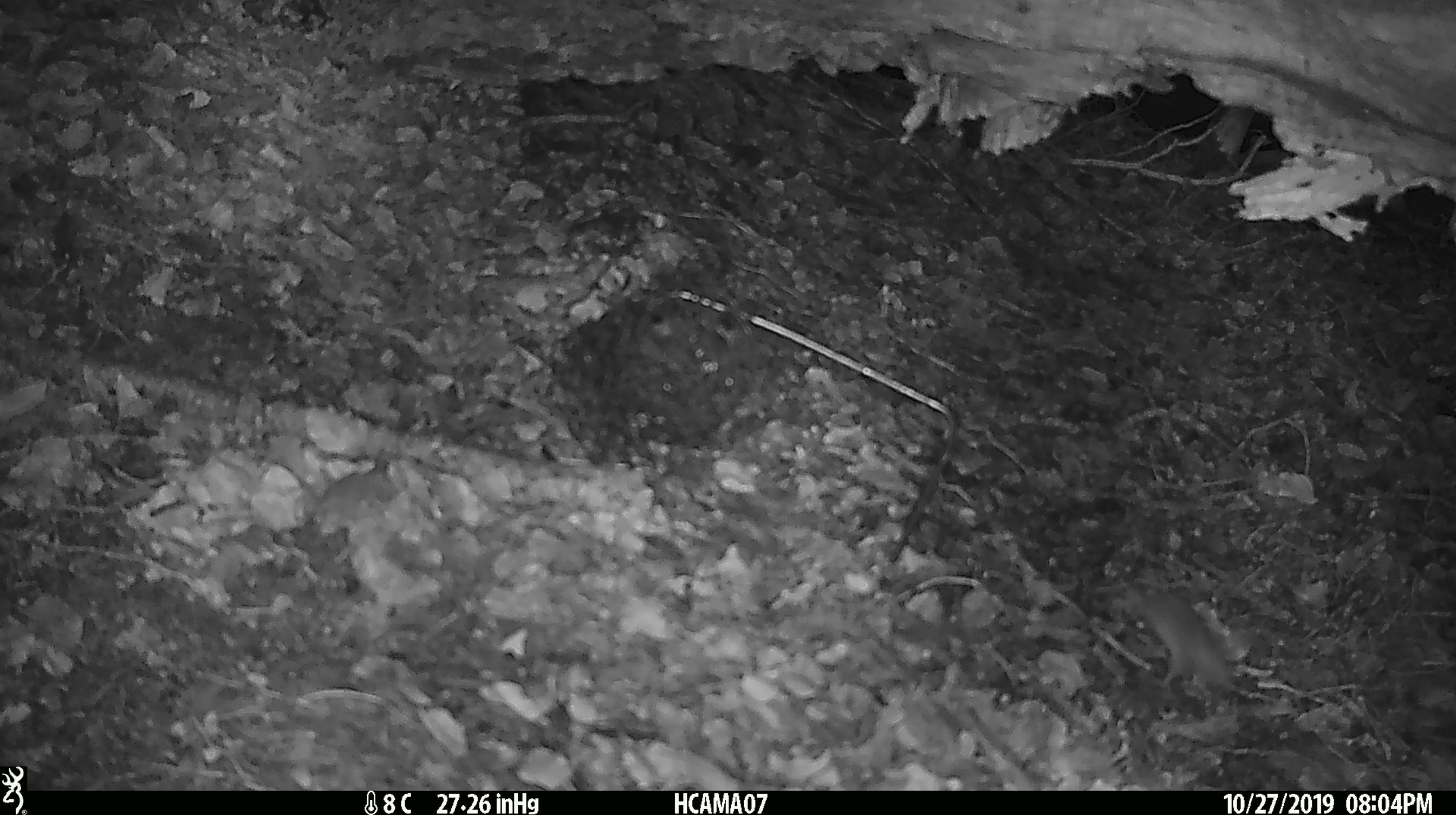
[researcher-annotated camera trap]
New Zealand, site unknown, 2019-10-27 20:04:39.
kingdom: Animalia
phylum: Chordata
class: Mammalia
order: Rodentia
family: Muridae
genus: Mus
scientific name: Mus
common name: mouse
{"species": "mouse (Mus)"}